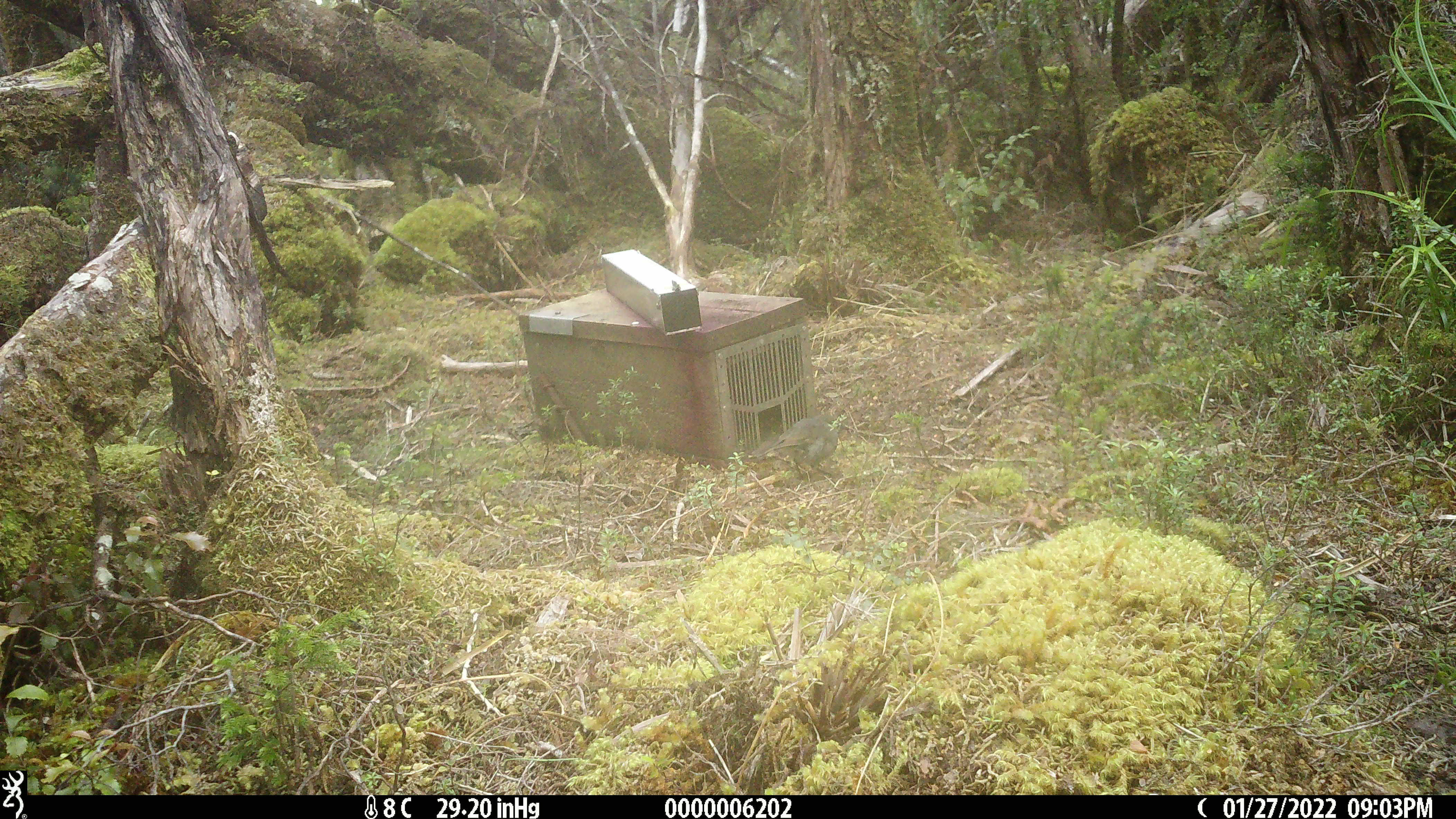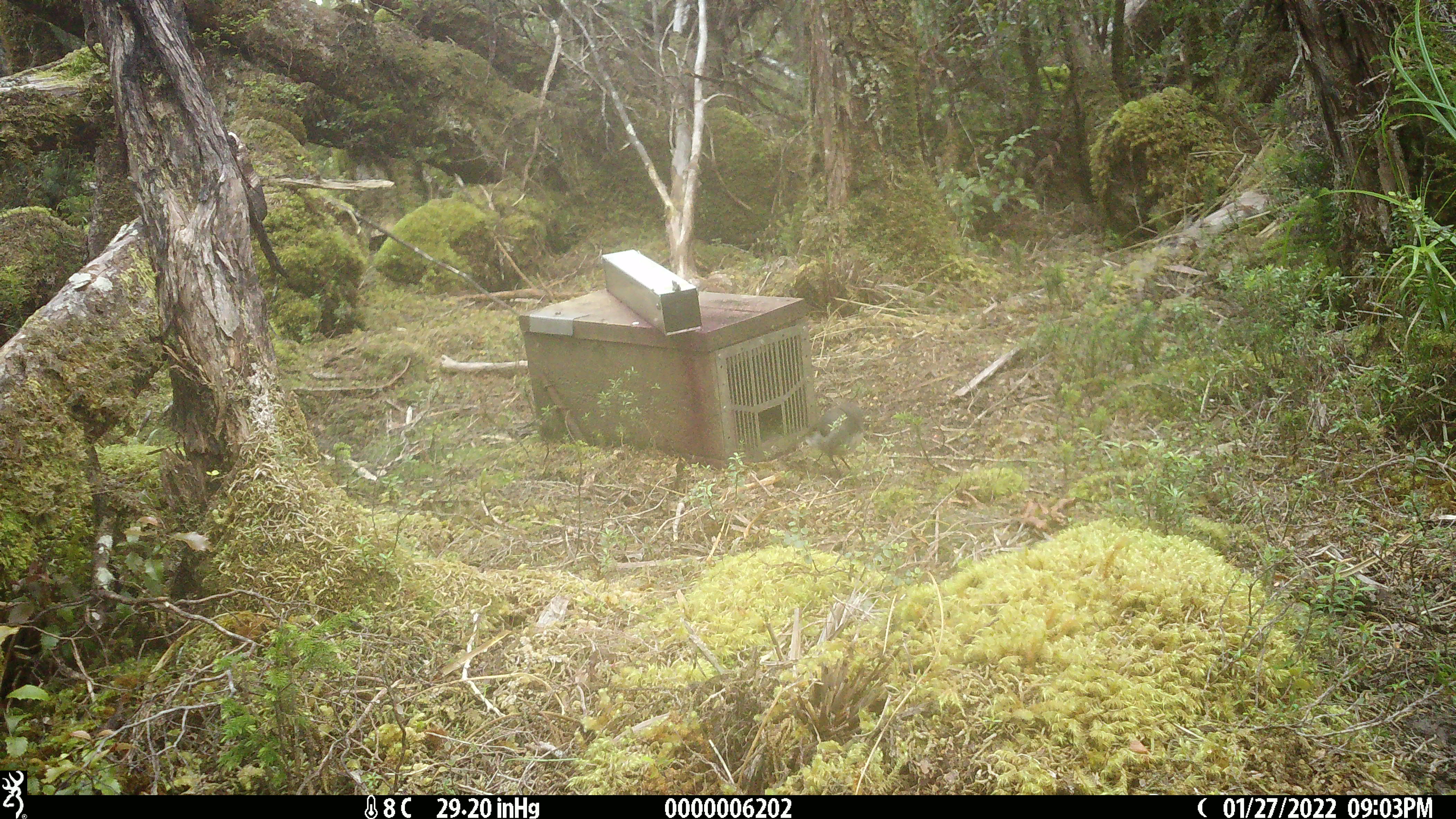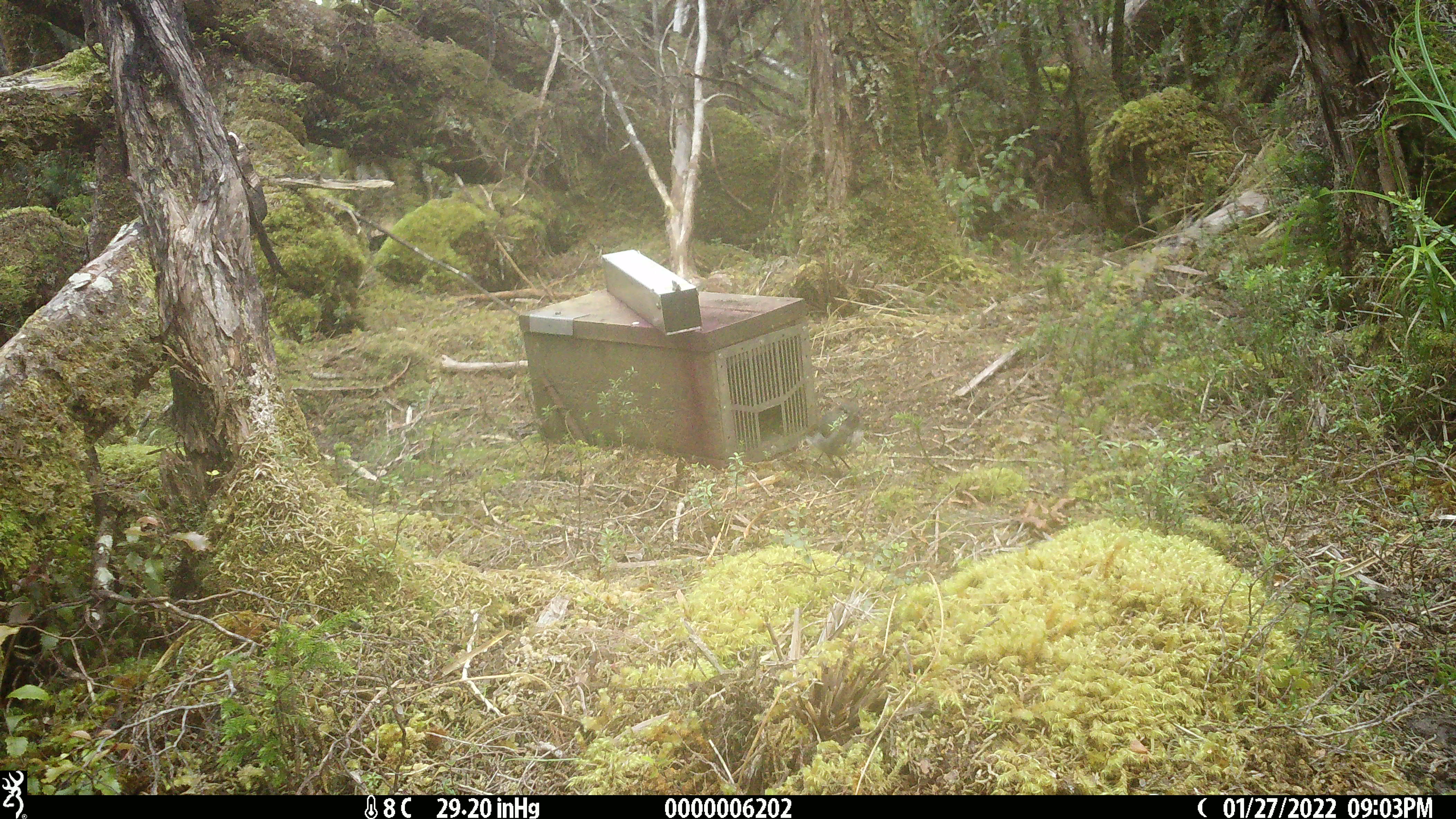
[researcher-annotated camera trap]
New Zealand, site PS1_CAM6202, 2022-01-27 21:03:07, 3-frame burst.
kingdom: Animalia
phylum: Chordata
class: Aves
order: Passeriformes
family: Petroicidae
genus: Petroica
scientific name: Petroica australis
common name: new zealand robin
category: robin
Robin (new zealand robin) (Petroica australis).